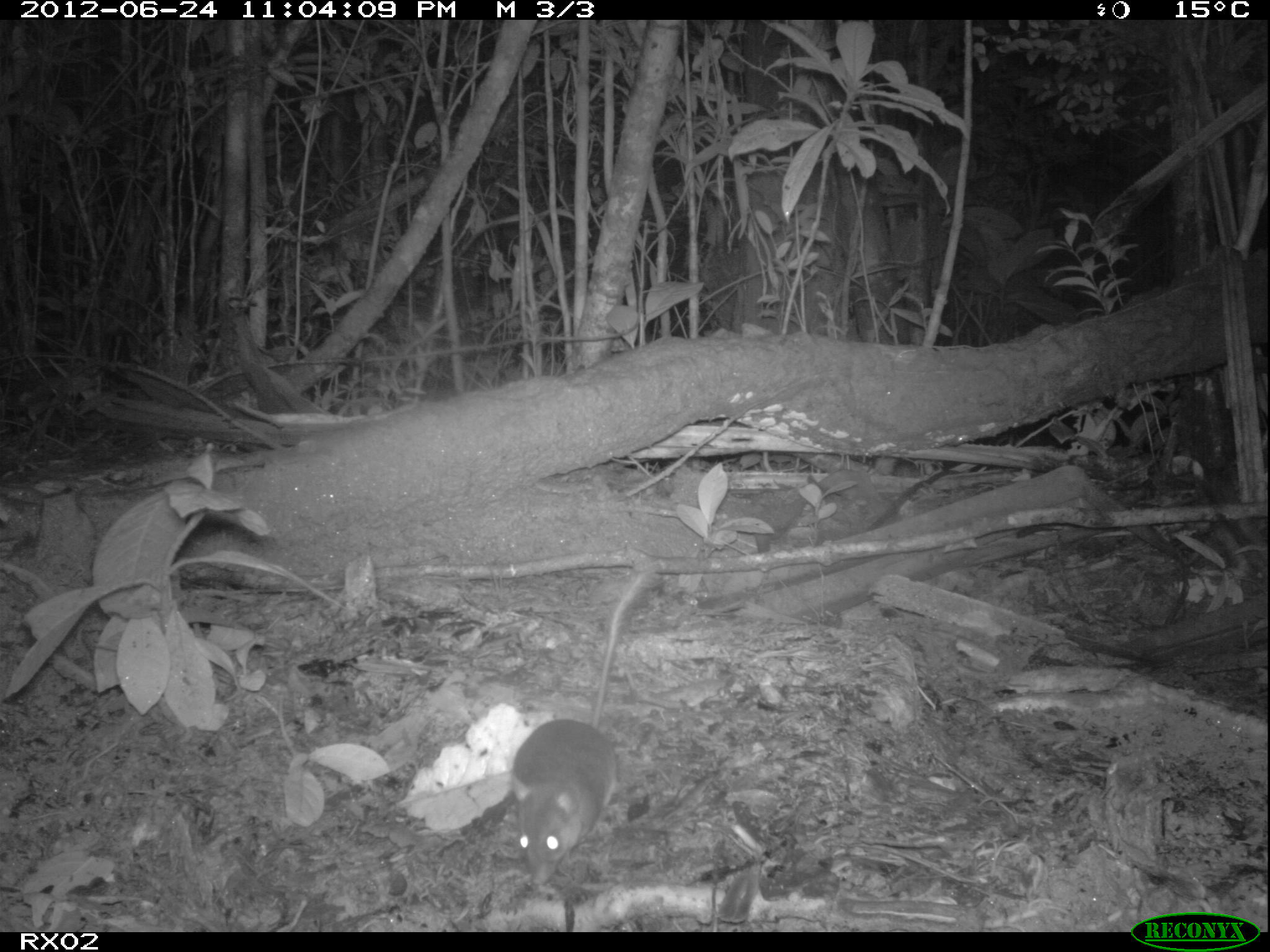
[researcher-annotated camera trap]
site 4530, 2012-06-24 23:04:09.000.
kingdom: Animalia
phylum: Chordata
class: Mammalia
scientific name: Mammalia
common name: mammals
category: small mammal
Small mammal (mammals) (Mammalia), count 1.